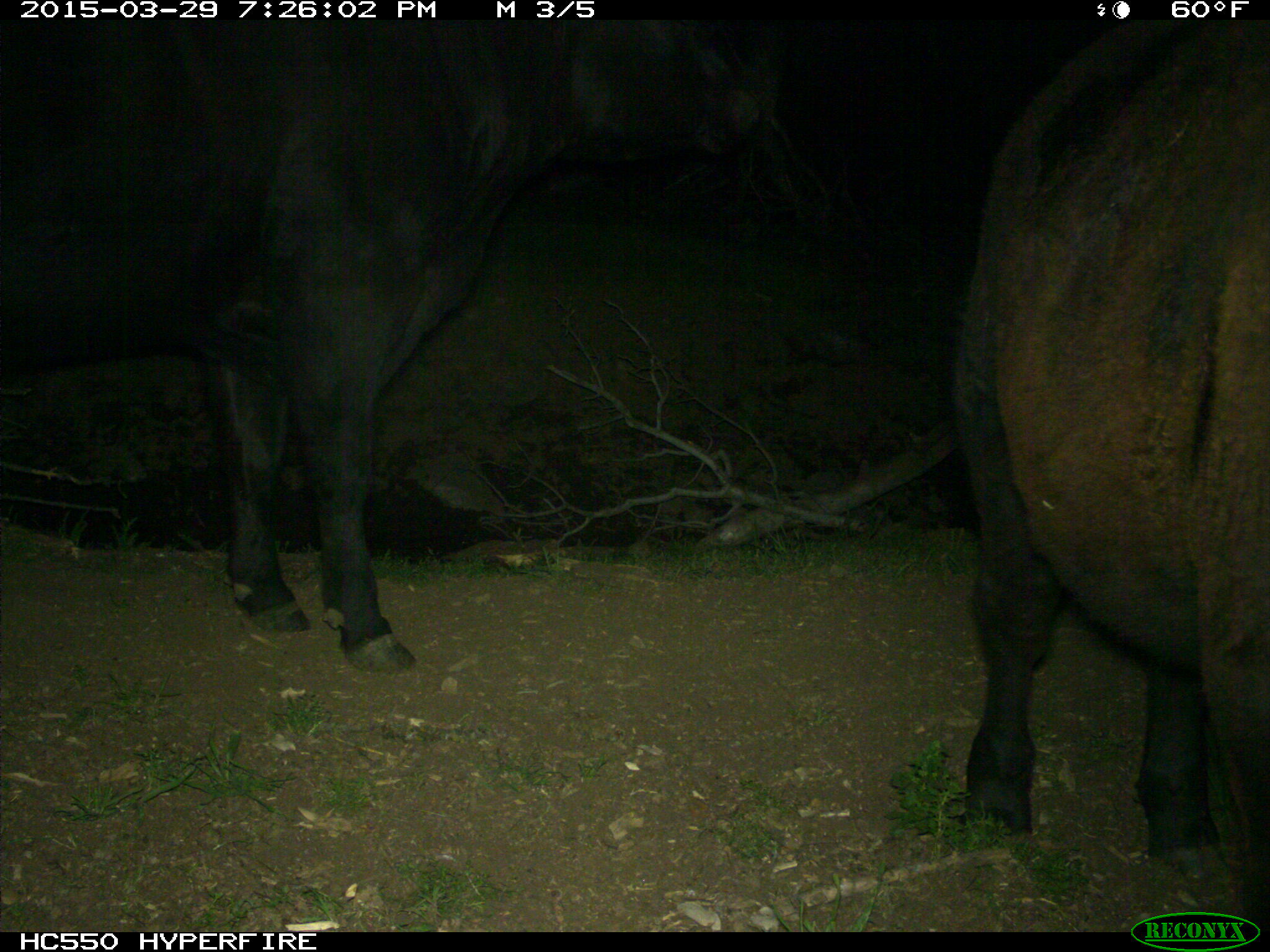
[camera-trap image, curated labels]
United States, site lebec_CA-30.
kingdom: Animalia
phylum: Chordata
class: Mammalia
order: Artiodactyla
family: Bovidae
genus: Bos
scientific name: Bos taurus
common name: domestic cow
Bos taurus (domestic cow).